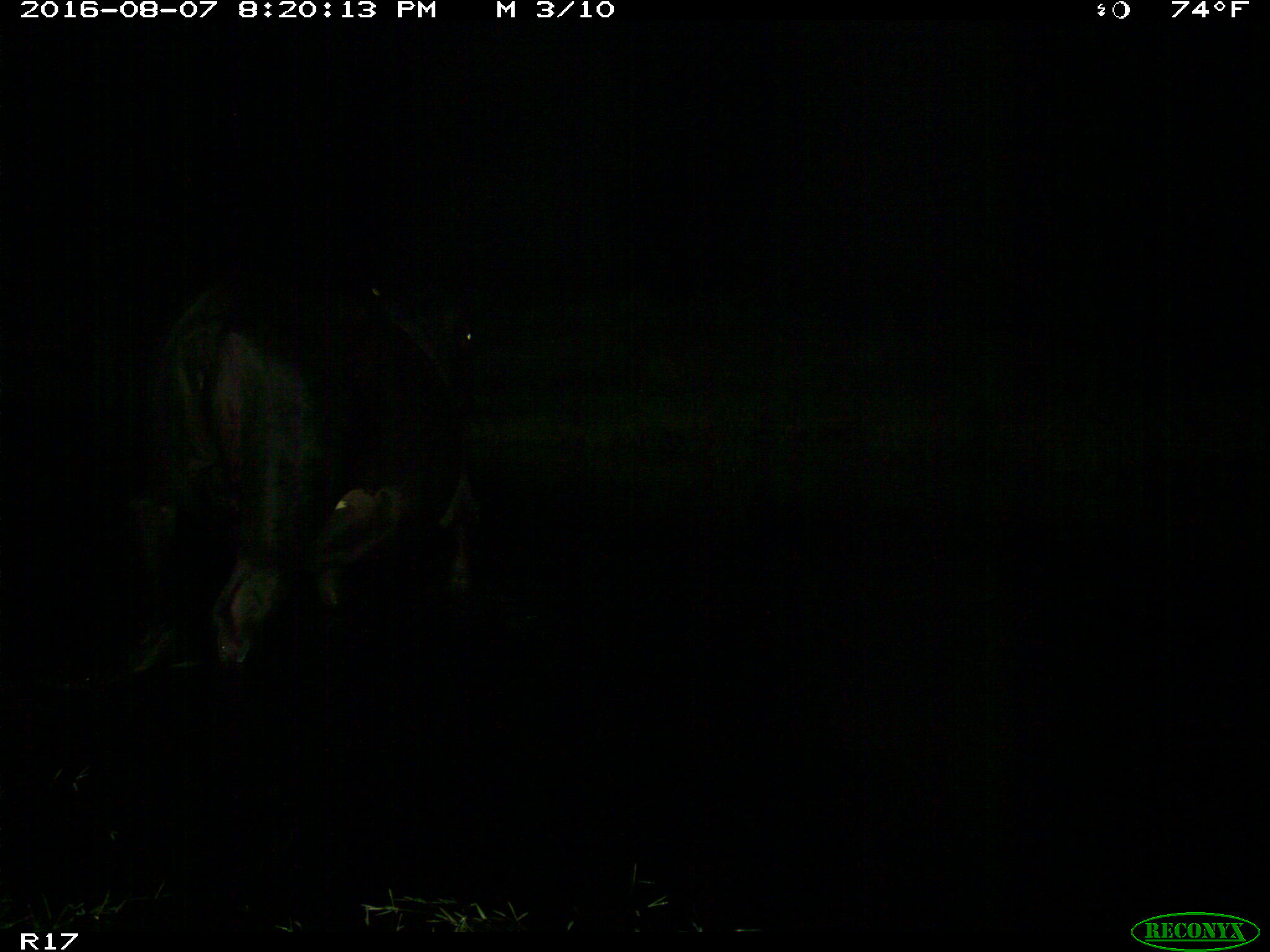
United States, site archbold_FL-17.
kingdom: Animalia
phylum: Chordata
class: Mammalia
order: Artiodactyla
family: Bovidae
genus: Bos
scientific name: Bos taurus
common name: domestic cow